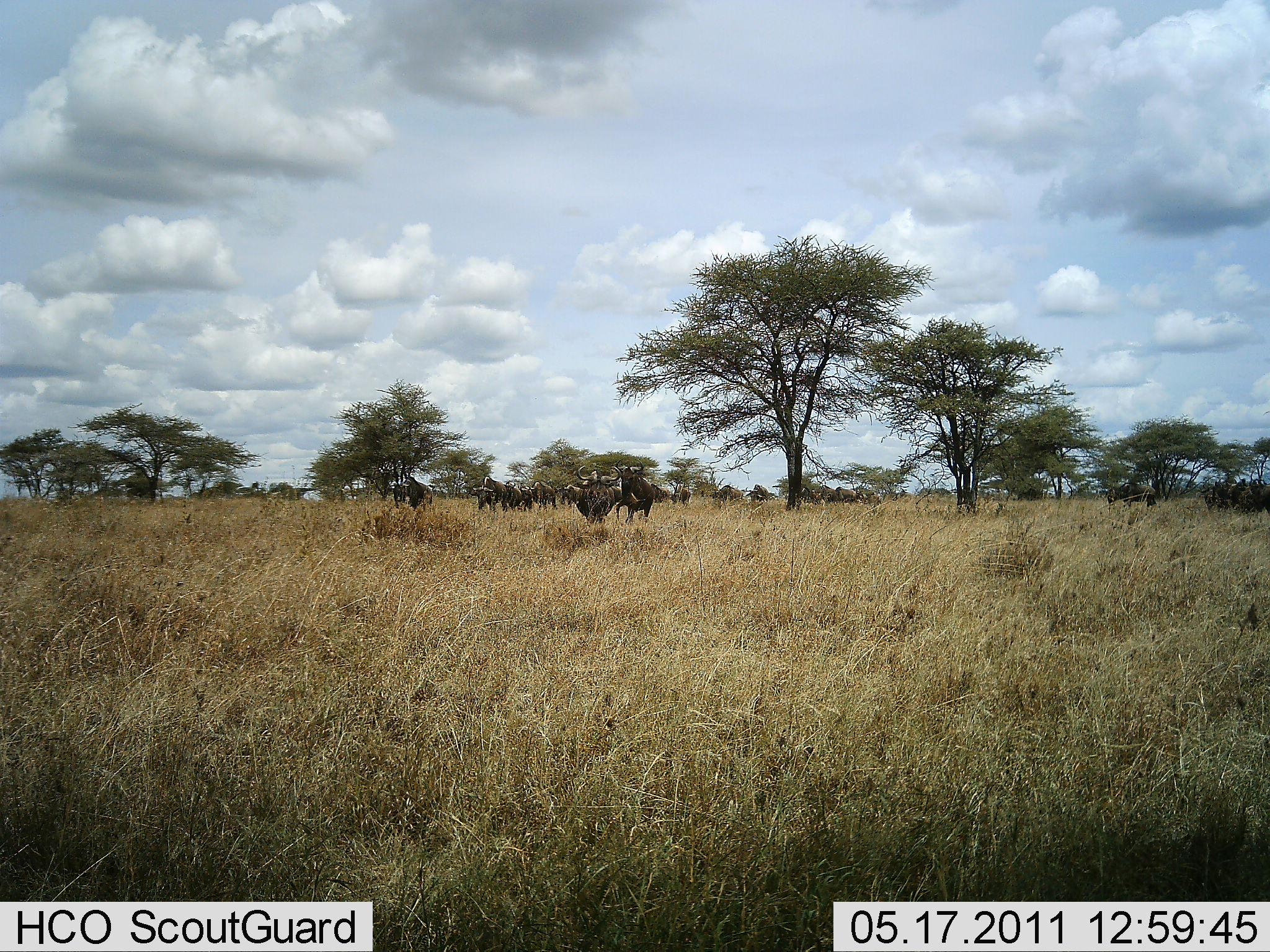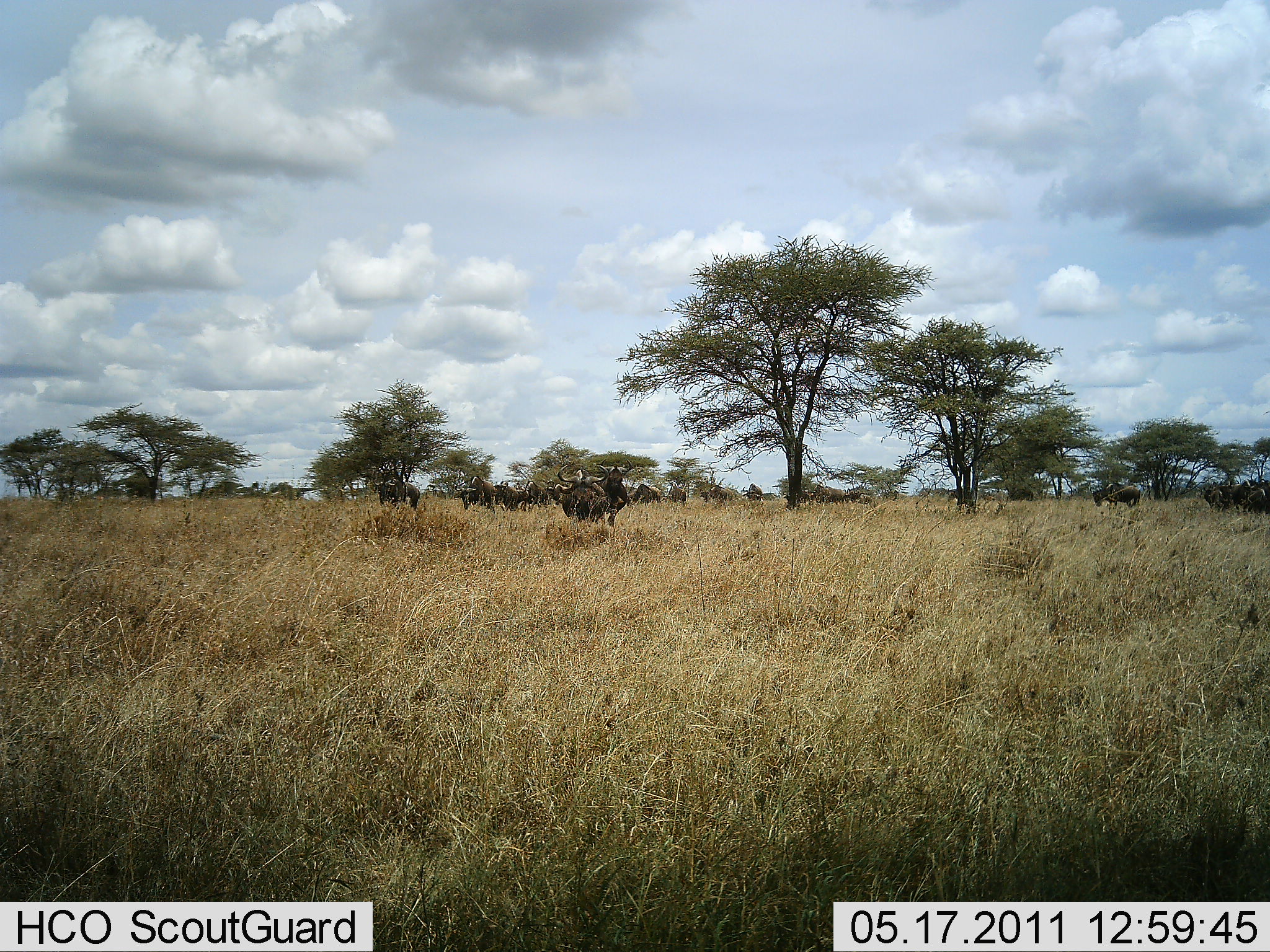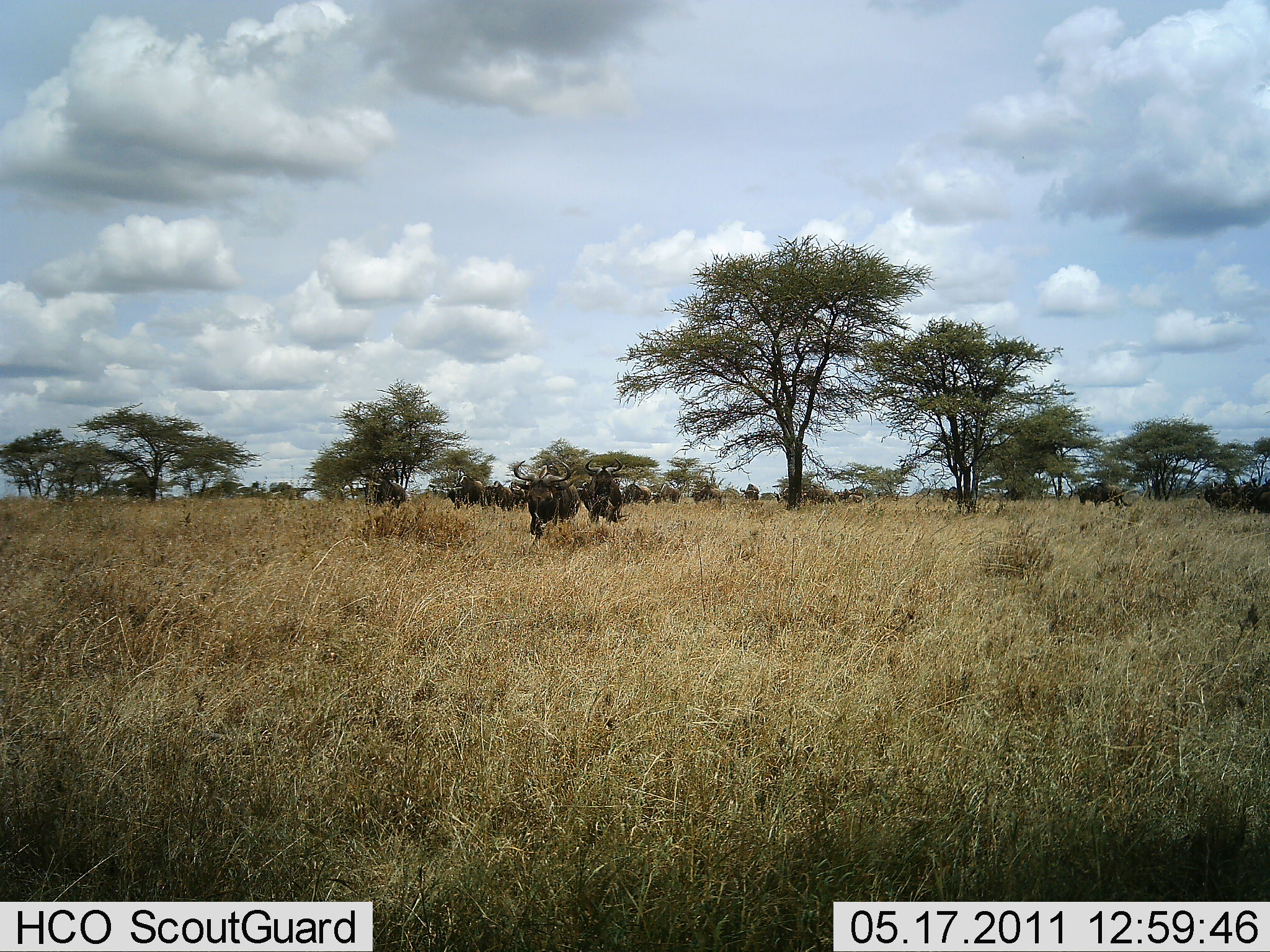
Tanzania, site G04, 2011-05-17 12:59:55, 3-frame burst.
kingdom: Animalia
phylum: Chordata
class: Mammalia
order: Artiodactyla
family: Bovidae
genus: Connochaetes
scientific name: Connochaetes taurinus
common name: blue wildebeest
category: wildebeest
Wildebeest (blue wildebeest) (Connochaetes taurinus), count 11-50. Behavior (volunteer vote fractions): standing 14%, resting 0%, moving 86%, interacting 0%. Young present (vote fraction): 0%. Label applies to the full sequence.